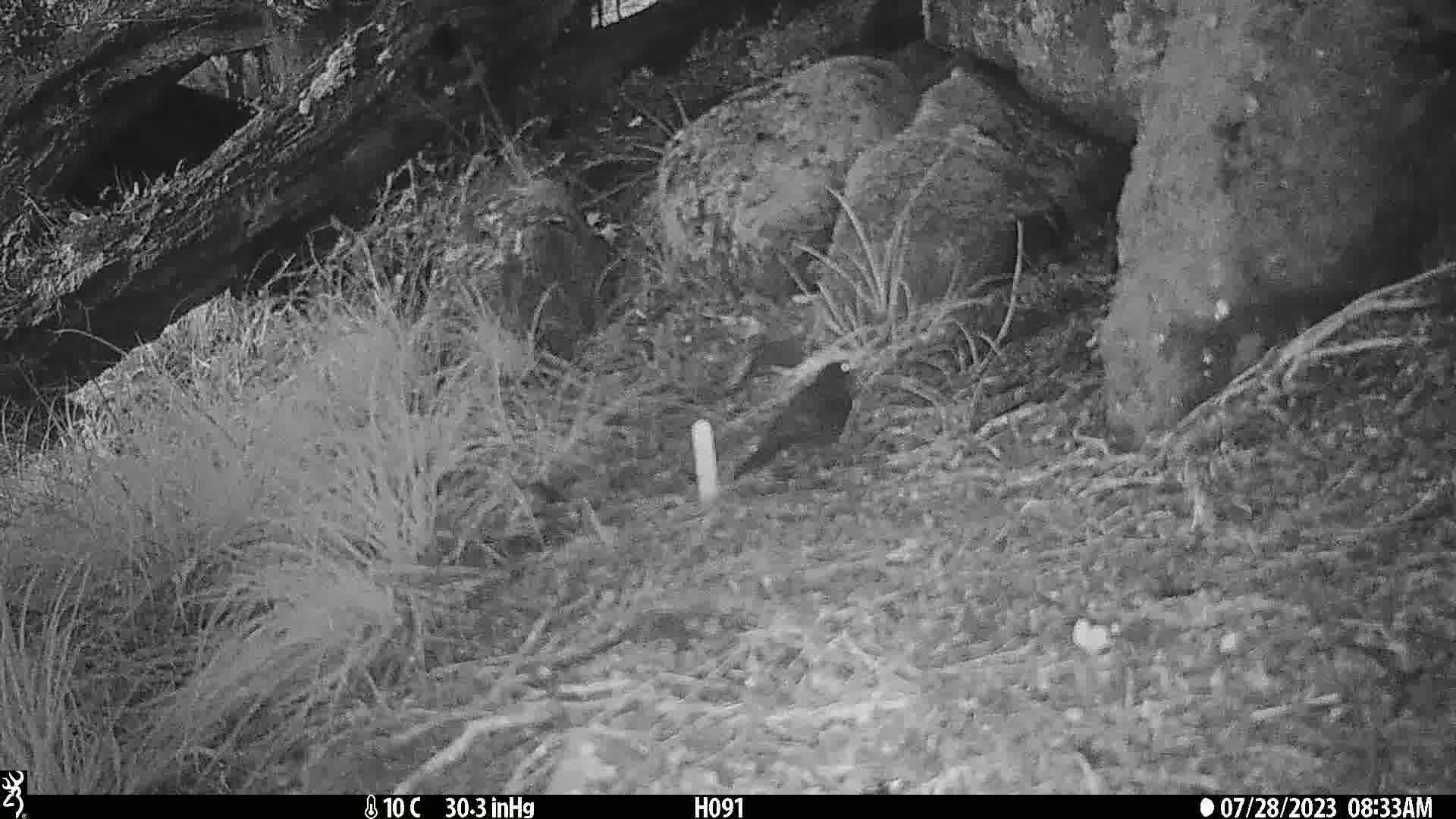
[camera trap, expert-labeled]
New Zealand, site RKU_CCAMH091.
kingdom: Animalia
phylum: Chordata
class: Aves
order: Passeriformes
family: Turdidae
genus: Turdus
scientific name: Turdus merula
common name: eurasian blackbird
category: blackbird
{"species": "blackbird (eurasian blackbird) (Turdus merula)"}